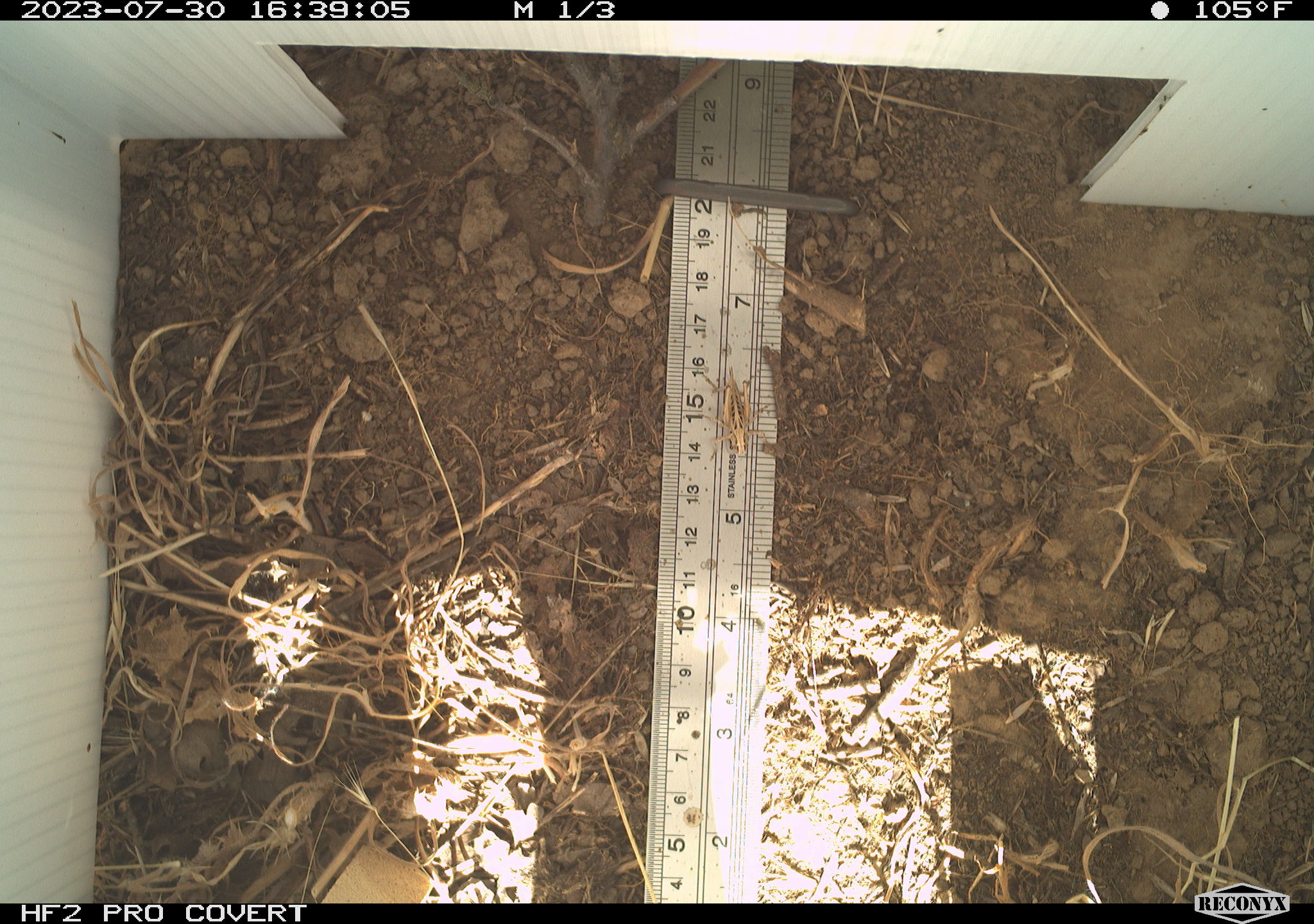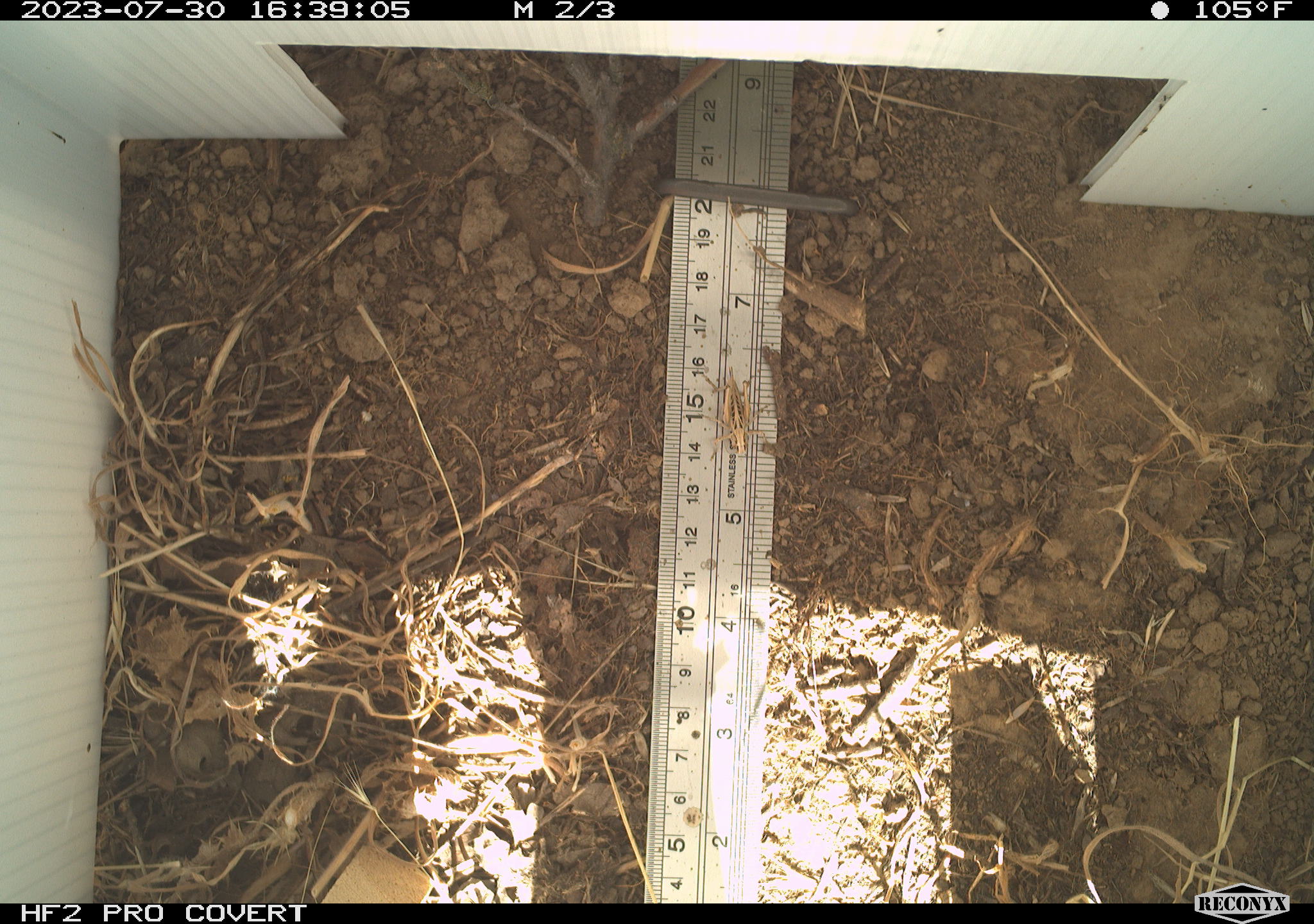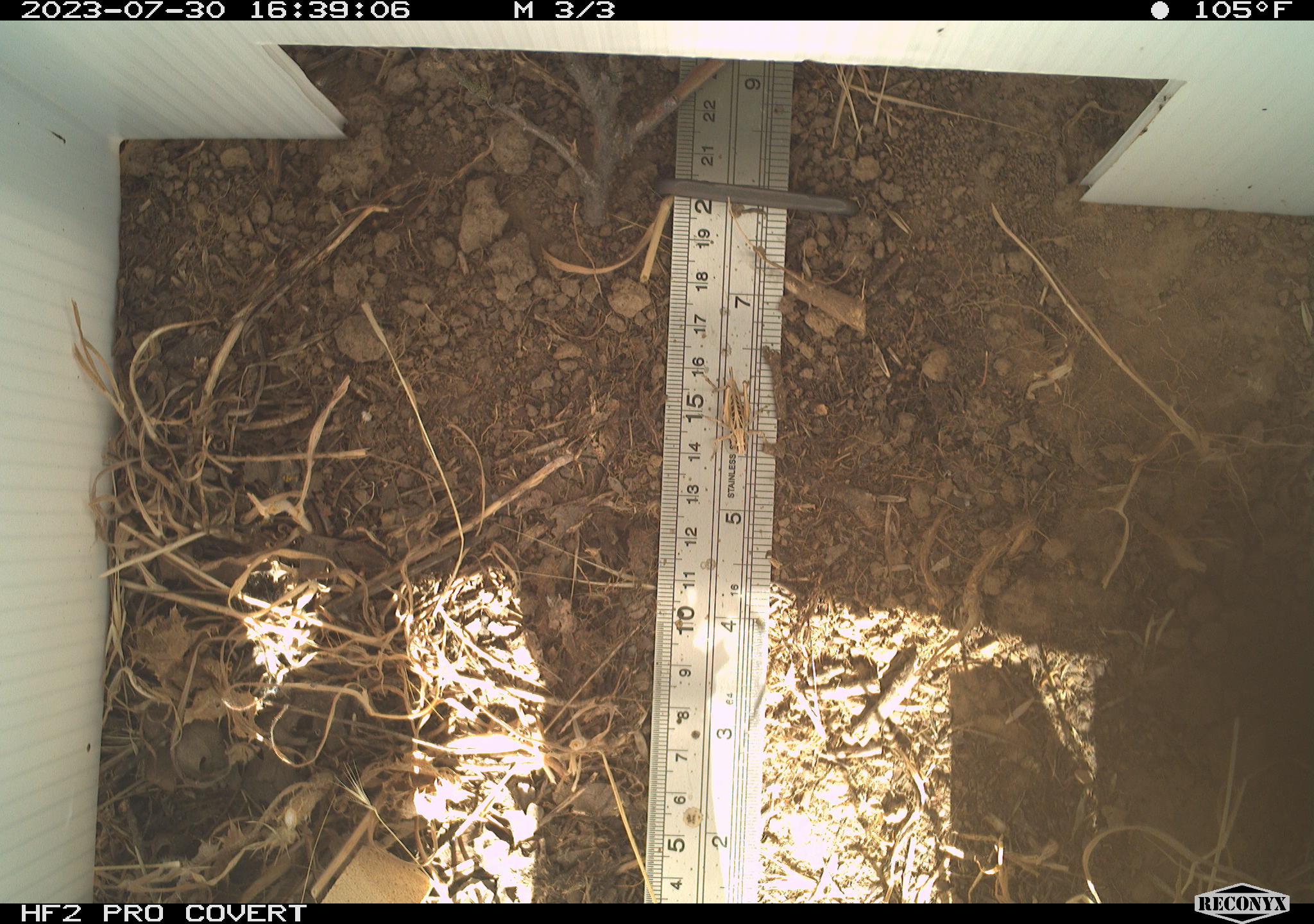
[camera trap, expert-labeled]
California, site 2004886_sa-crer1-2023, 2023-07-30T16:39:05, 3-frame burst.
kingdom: Animalia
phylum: Arthropoda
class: Insecta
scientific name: Insecta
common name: insect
Insect (Insecta).